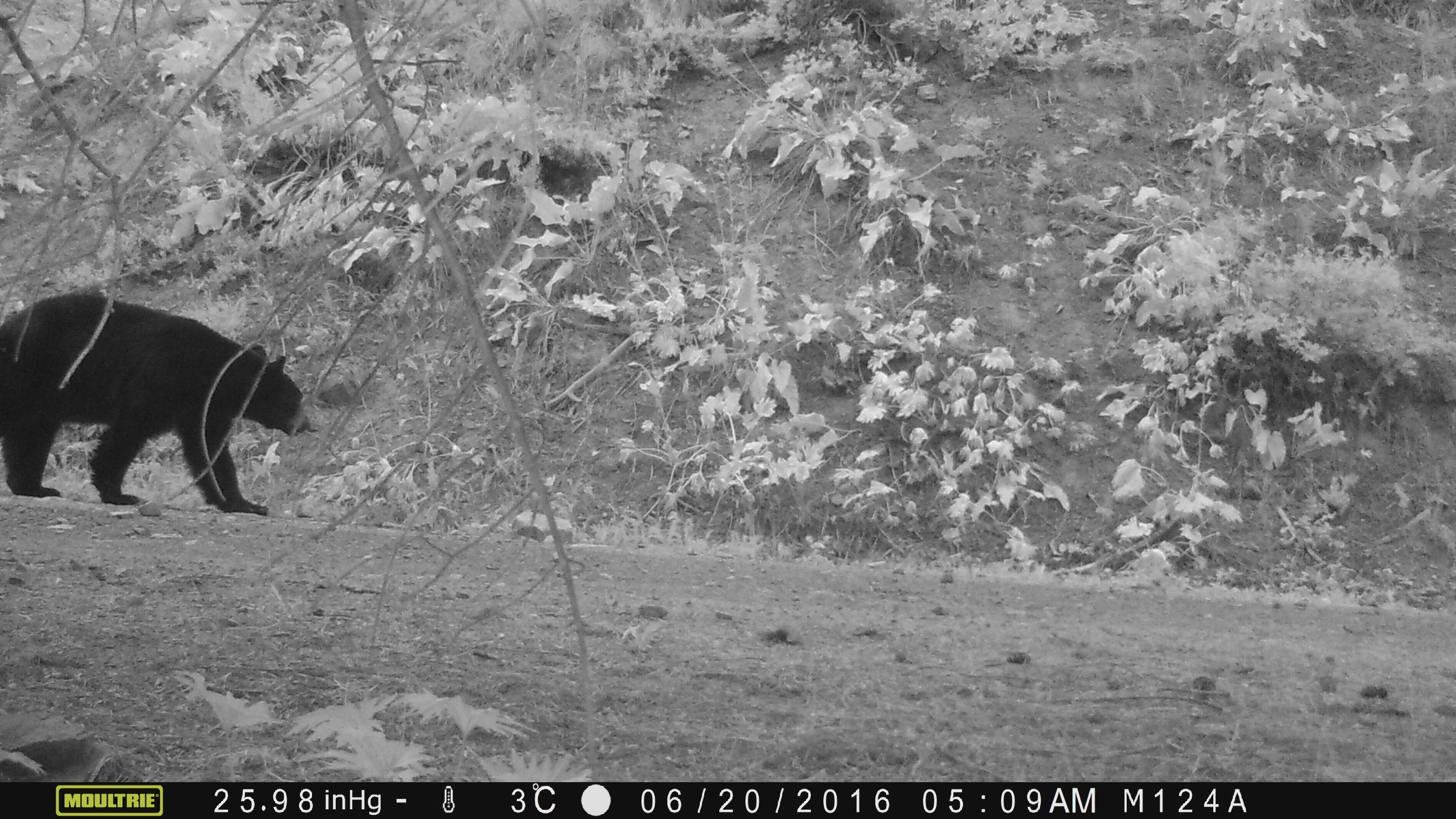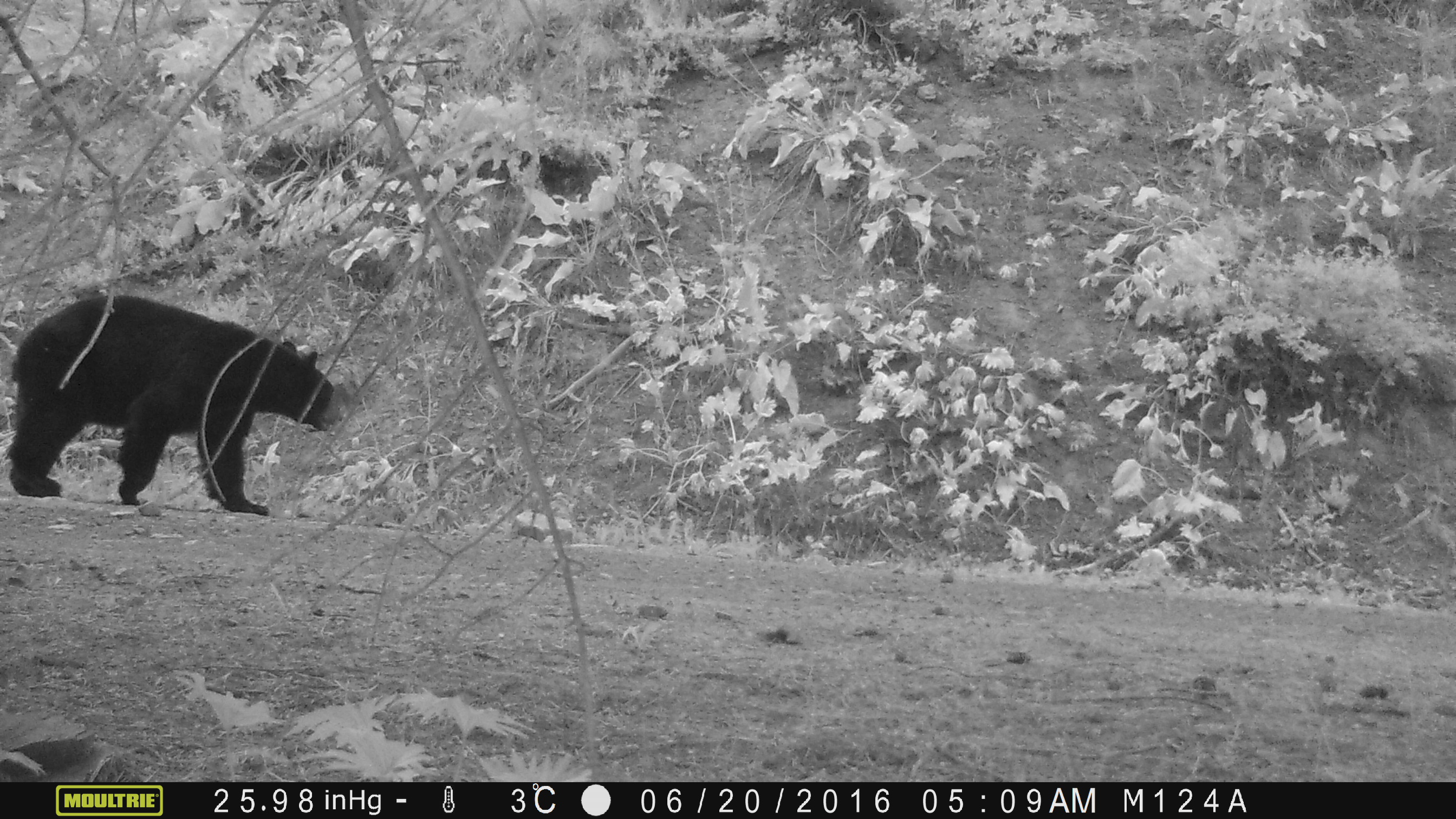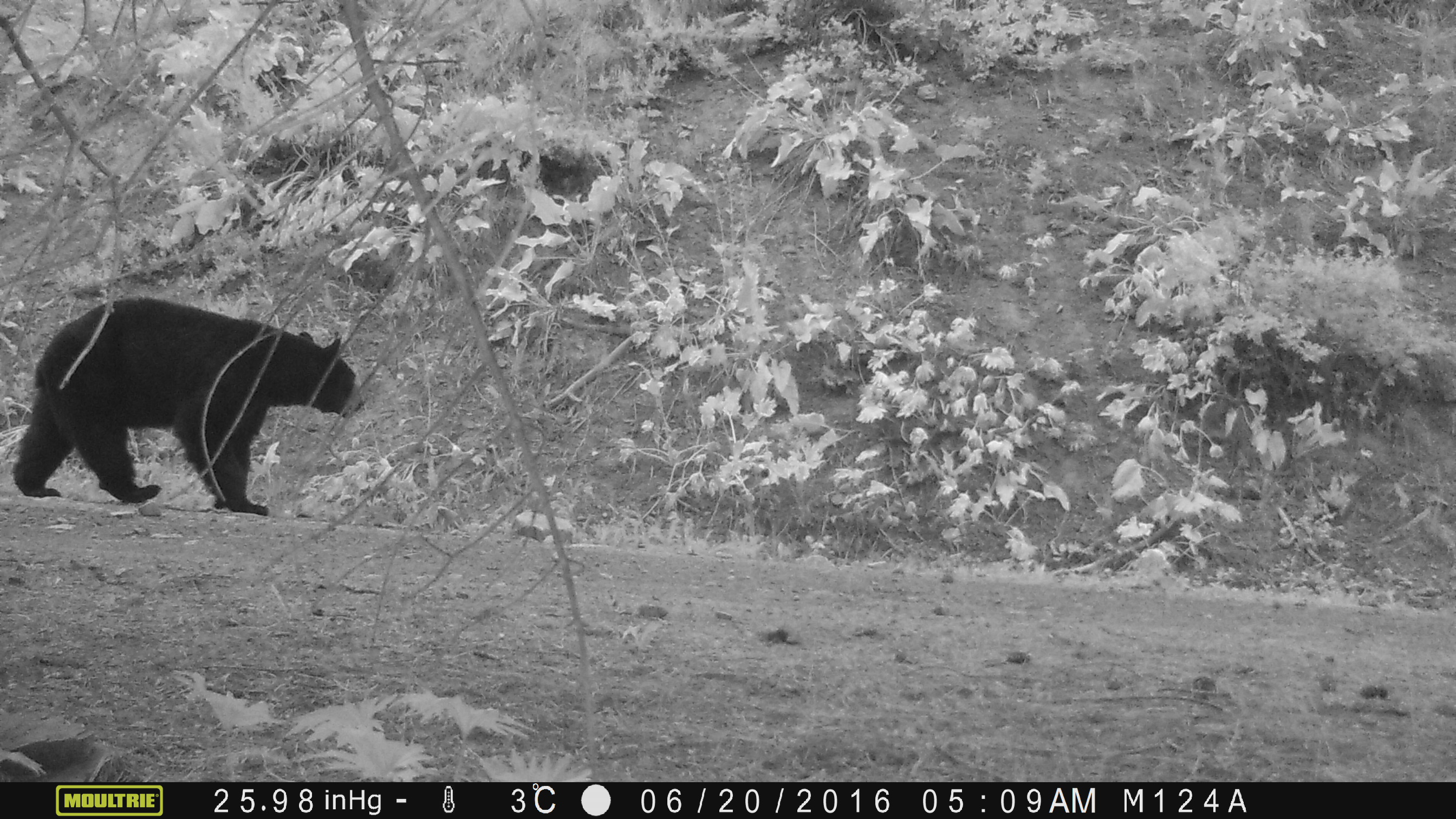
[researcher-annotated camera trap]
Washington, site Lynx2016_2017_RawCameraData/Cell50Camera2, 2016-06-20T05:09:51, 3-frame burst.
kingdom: Animalia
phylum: Chordata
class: Mammalia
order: Carnivora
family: Ursidae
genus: Ursus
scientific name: Ursus americanus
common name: american black bear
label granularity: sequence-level